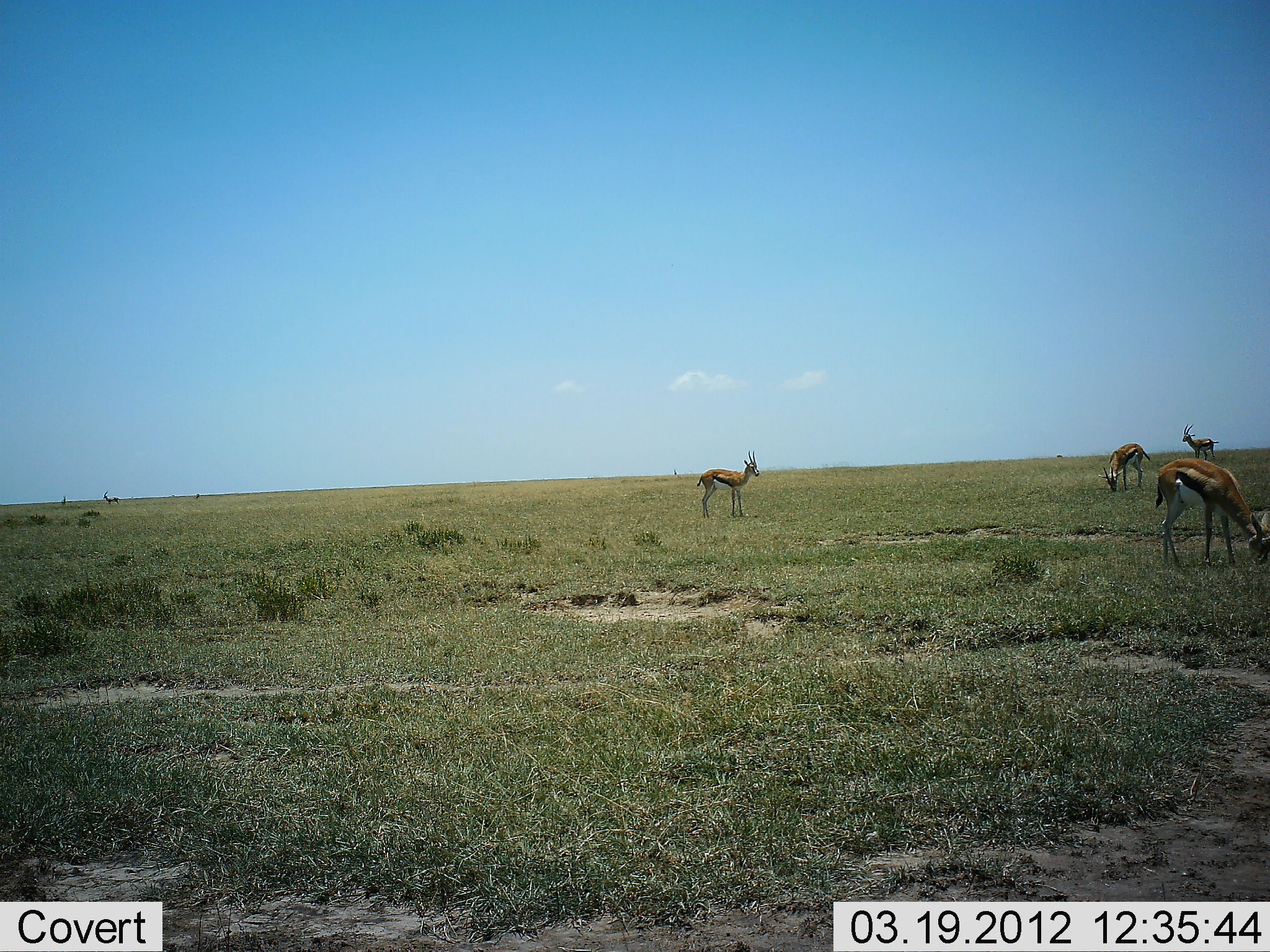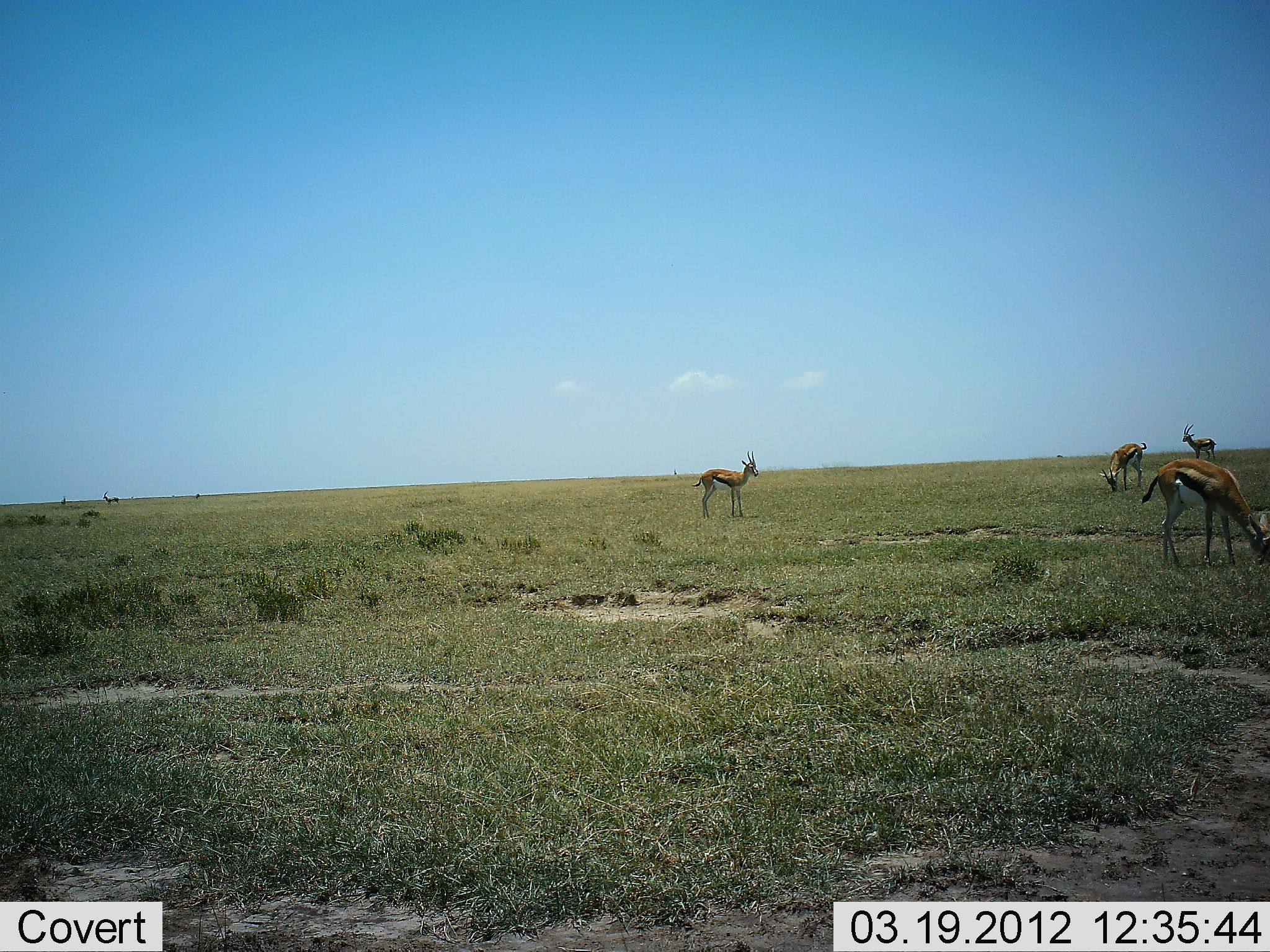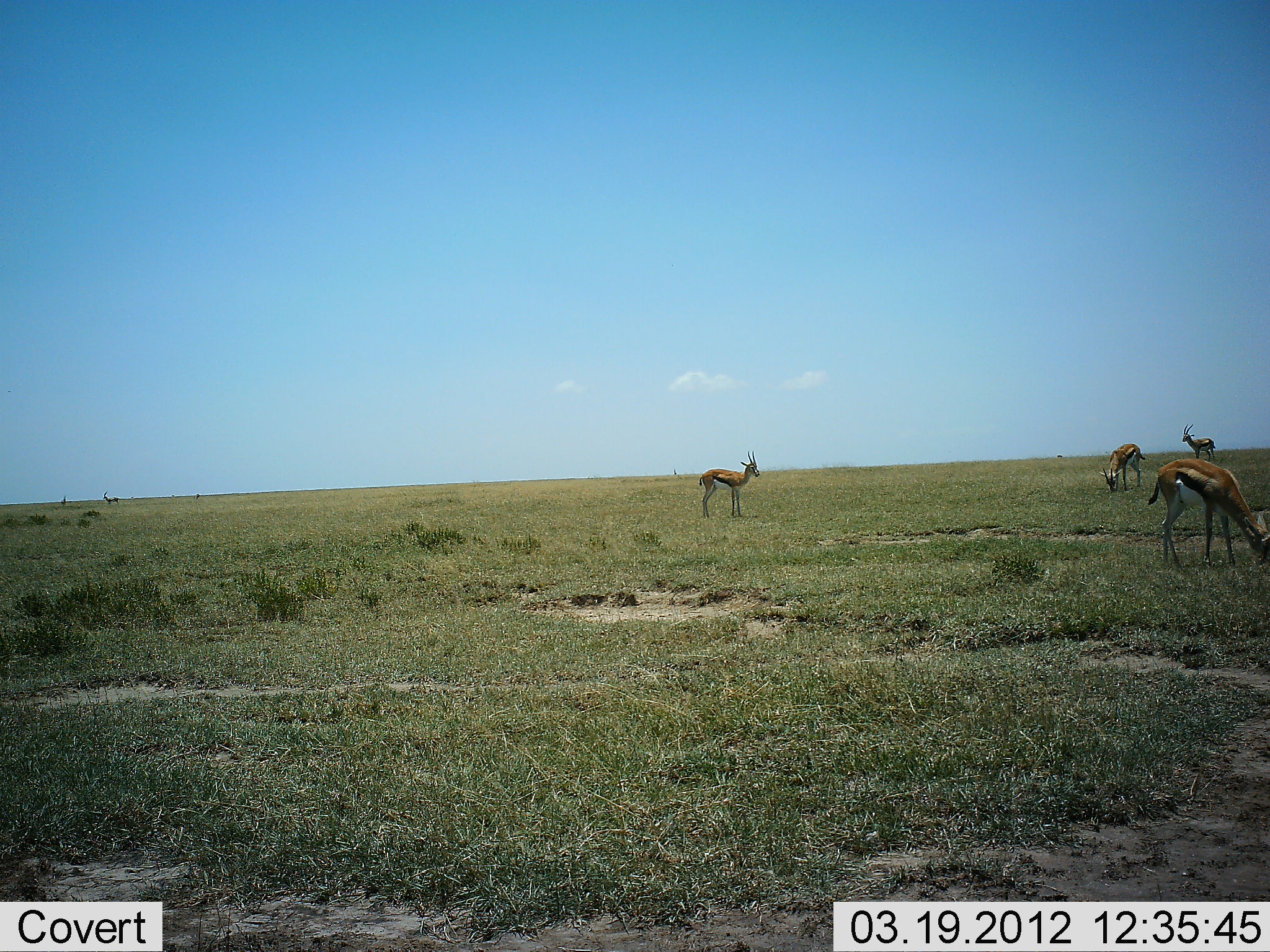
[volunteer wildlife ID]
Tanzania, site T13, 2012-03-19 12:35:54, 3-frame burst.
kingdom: Animalia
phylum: Chordata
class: Mammalia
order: Artiodactyla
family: Bovidae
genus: Eudorcas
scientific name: Eudorcas thomsonii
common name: thomson's gazelle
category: gazellethomsons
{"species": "gazellethomsons (thomson's gazelle) (Eudorcas thomsonii)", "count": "4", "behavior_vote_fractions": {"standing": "82%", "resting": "0%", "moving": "5%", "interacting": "0%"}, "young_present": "0%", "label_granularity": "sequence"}